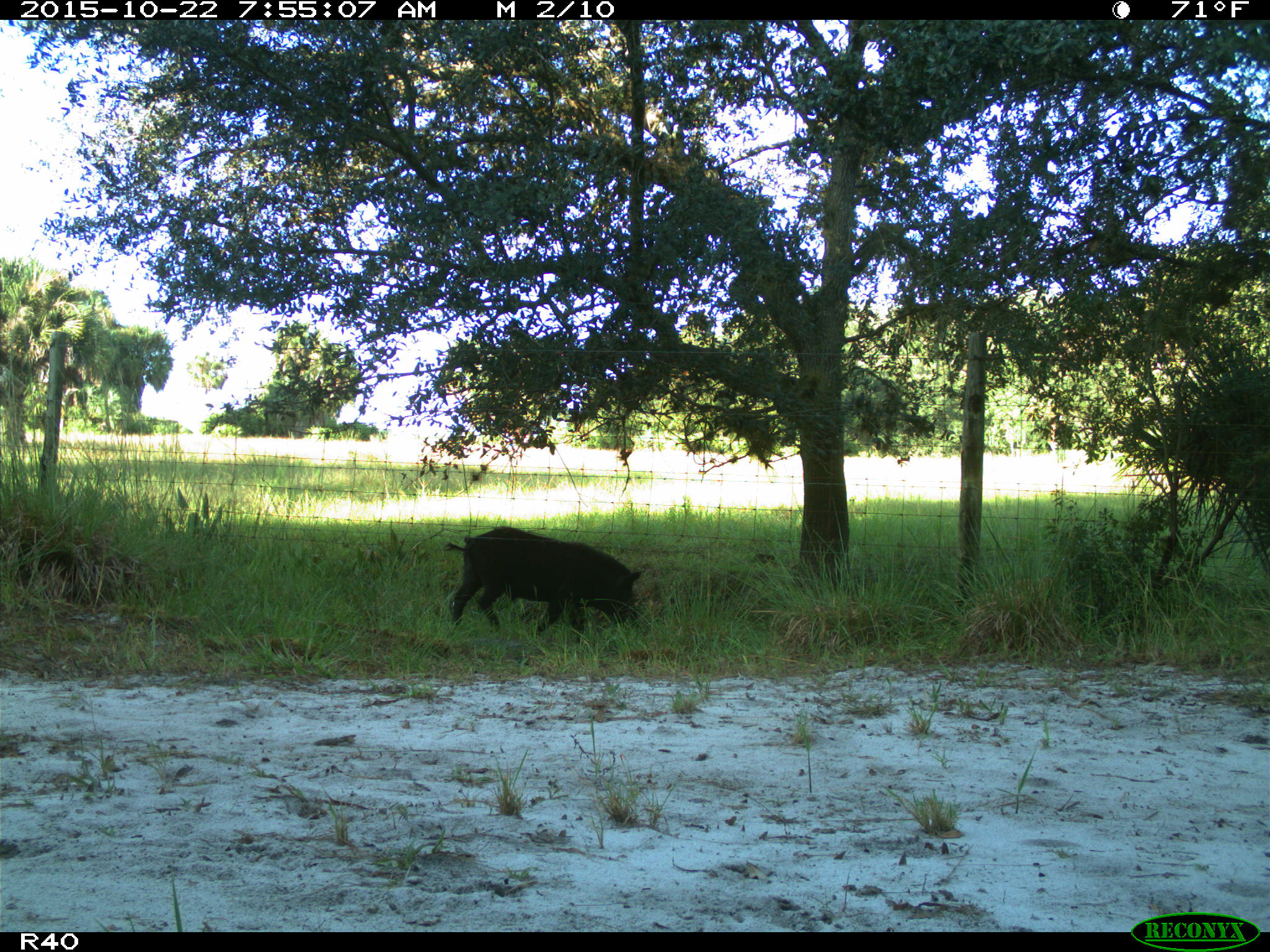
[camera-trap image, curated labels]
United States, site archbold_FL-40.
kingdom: Animalia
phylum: Chordata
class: Mammalia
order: Artiodactyla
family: Suidae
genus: Sus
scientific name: Sus scrofa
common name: wild boar